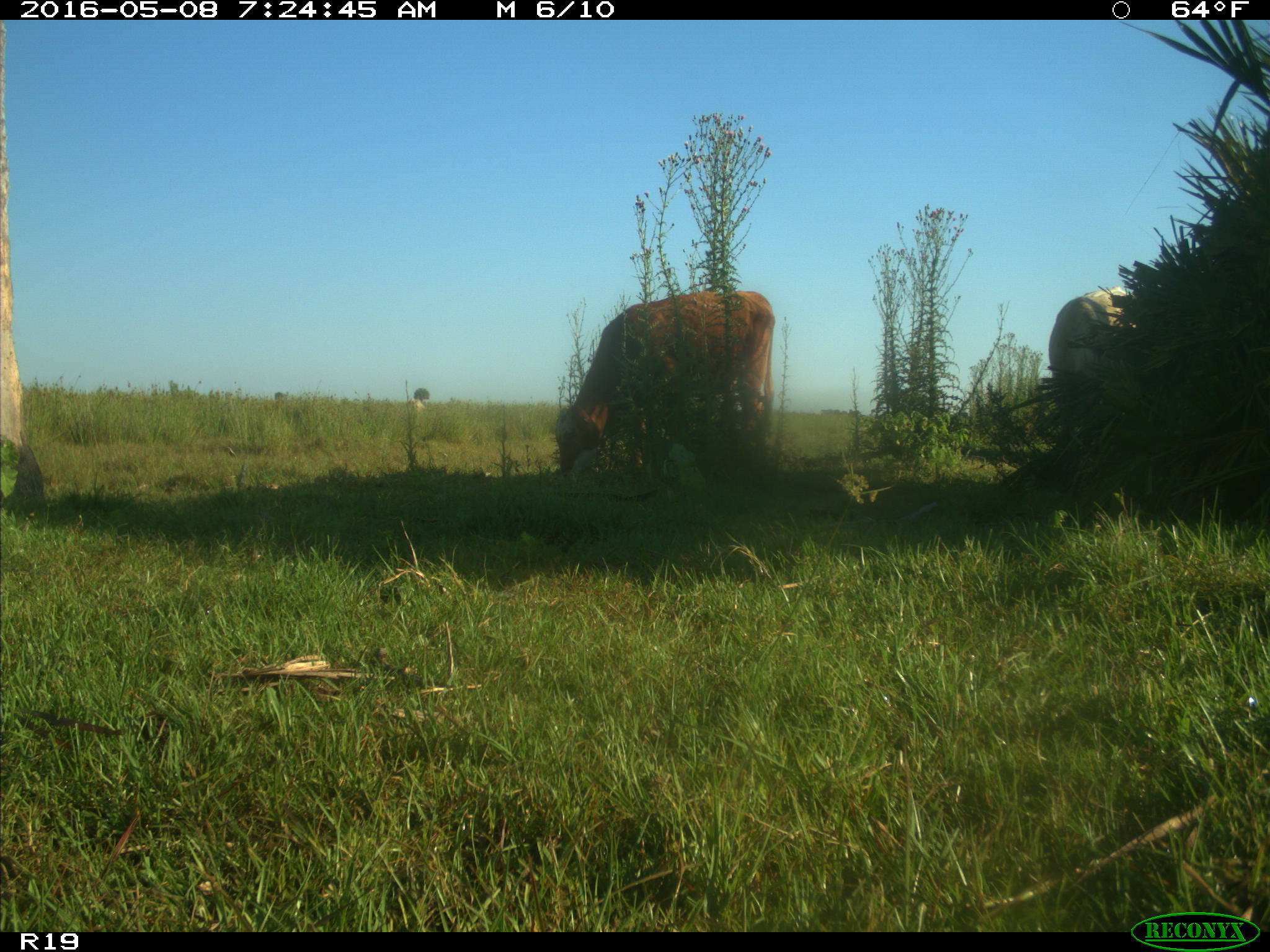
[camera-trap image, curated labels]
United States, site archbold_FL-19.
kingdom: Animalia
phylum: Chordata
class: Mammalia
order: Artiodactyla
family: Bovidae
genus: Bos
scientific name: Bos taurus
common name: domestic cow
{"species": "Bos taurus (domestic cow)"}